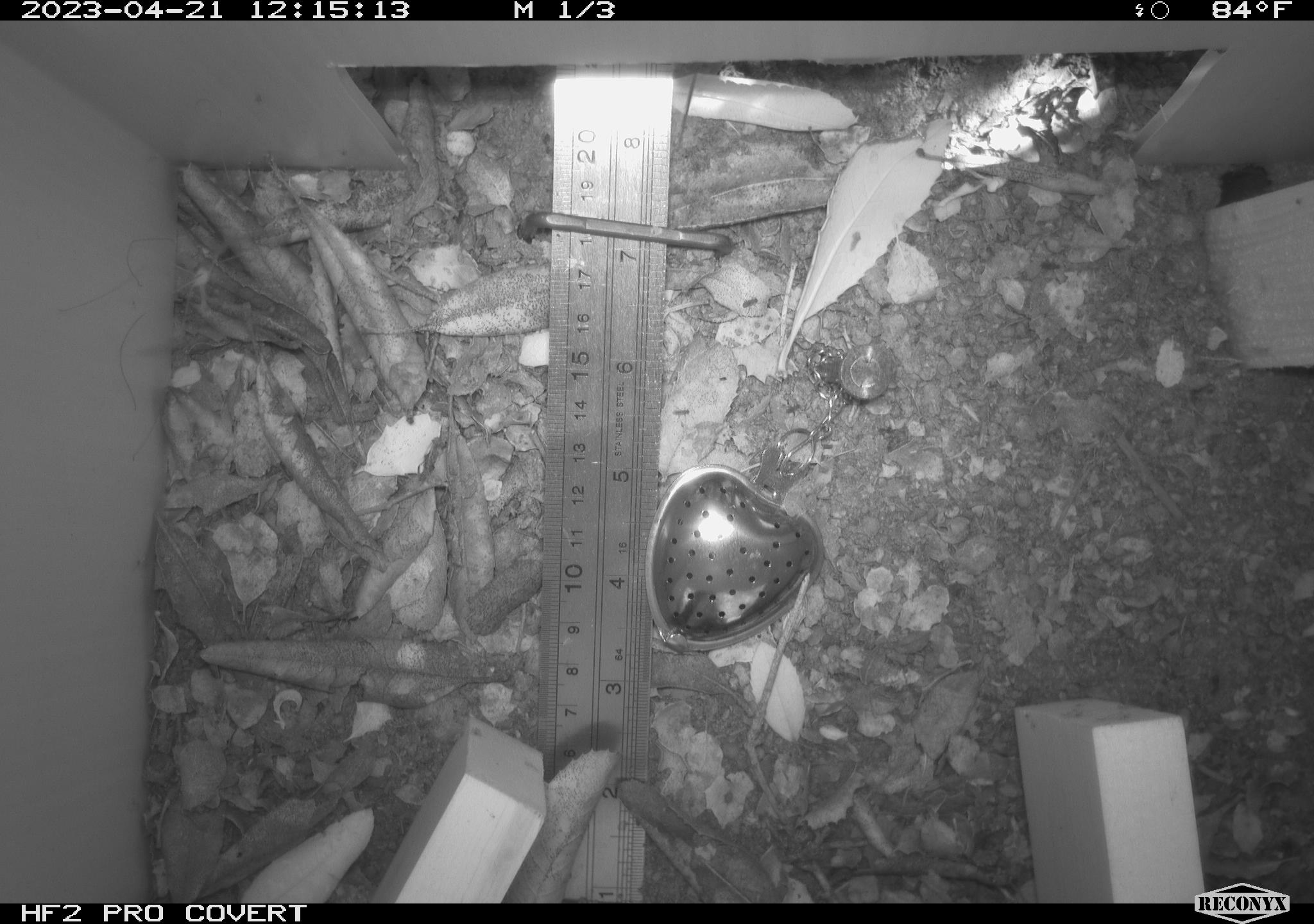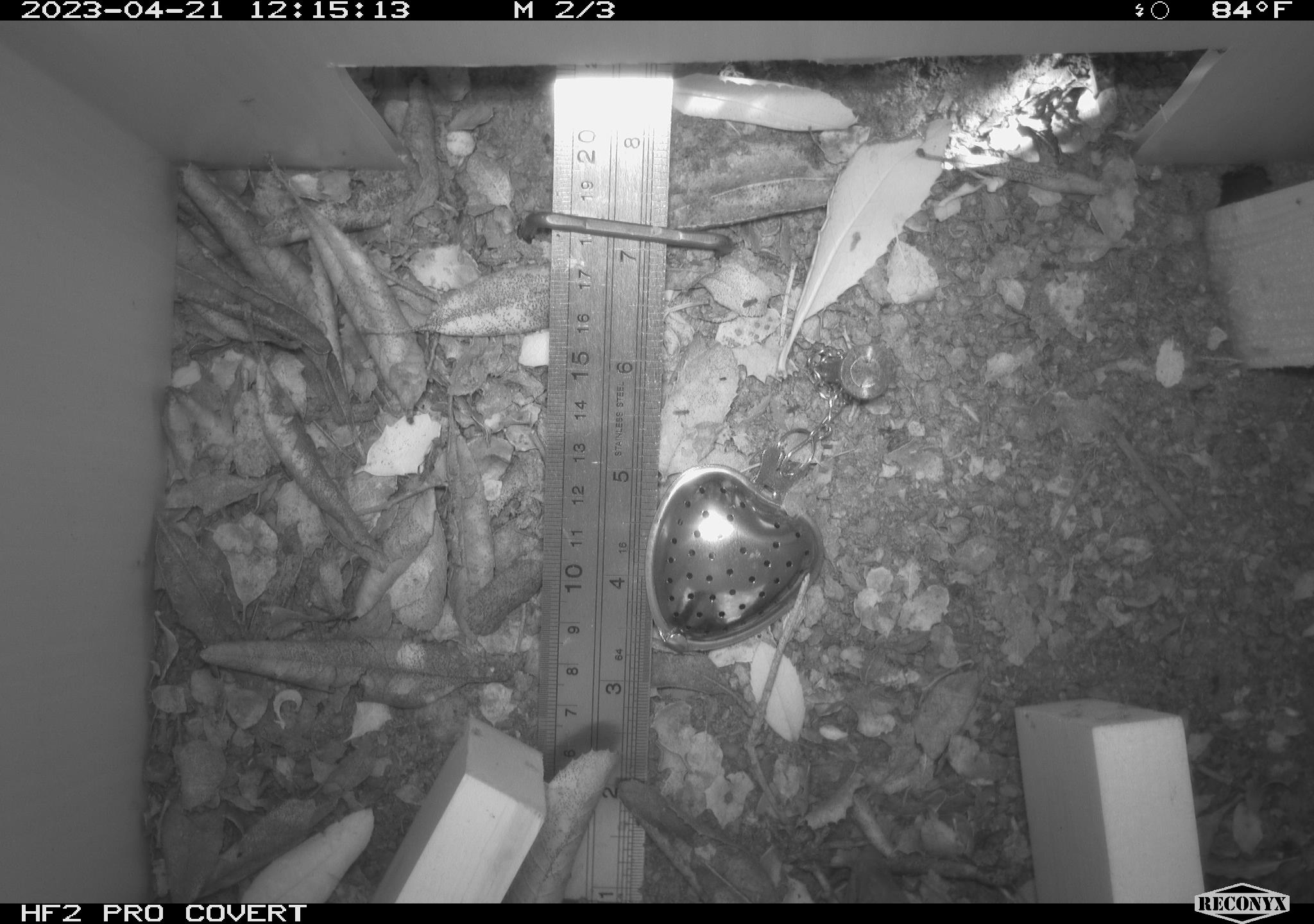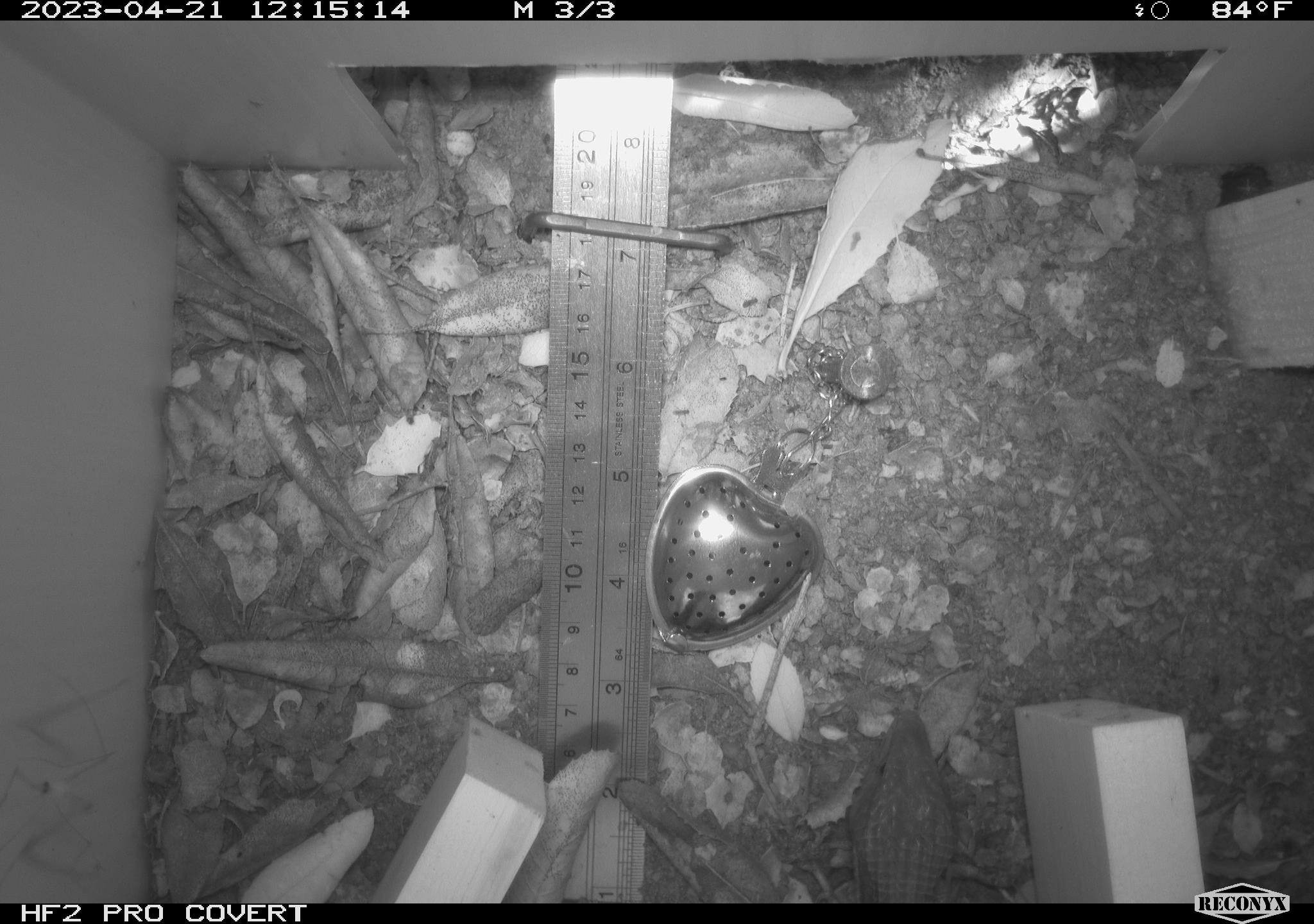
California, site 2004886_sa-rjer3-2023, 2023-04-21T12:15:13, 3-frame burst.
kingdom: Animalia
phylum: Chordata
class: Reptilia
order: Squamata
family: Anguidae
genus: Elgaria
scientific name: Elgaria multicarinata webbii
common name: san diego alligator lizard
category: woodland alligator lizard